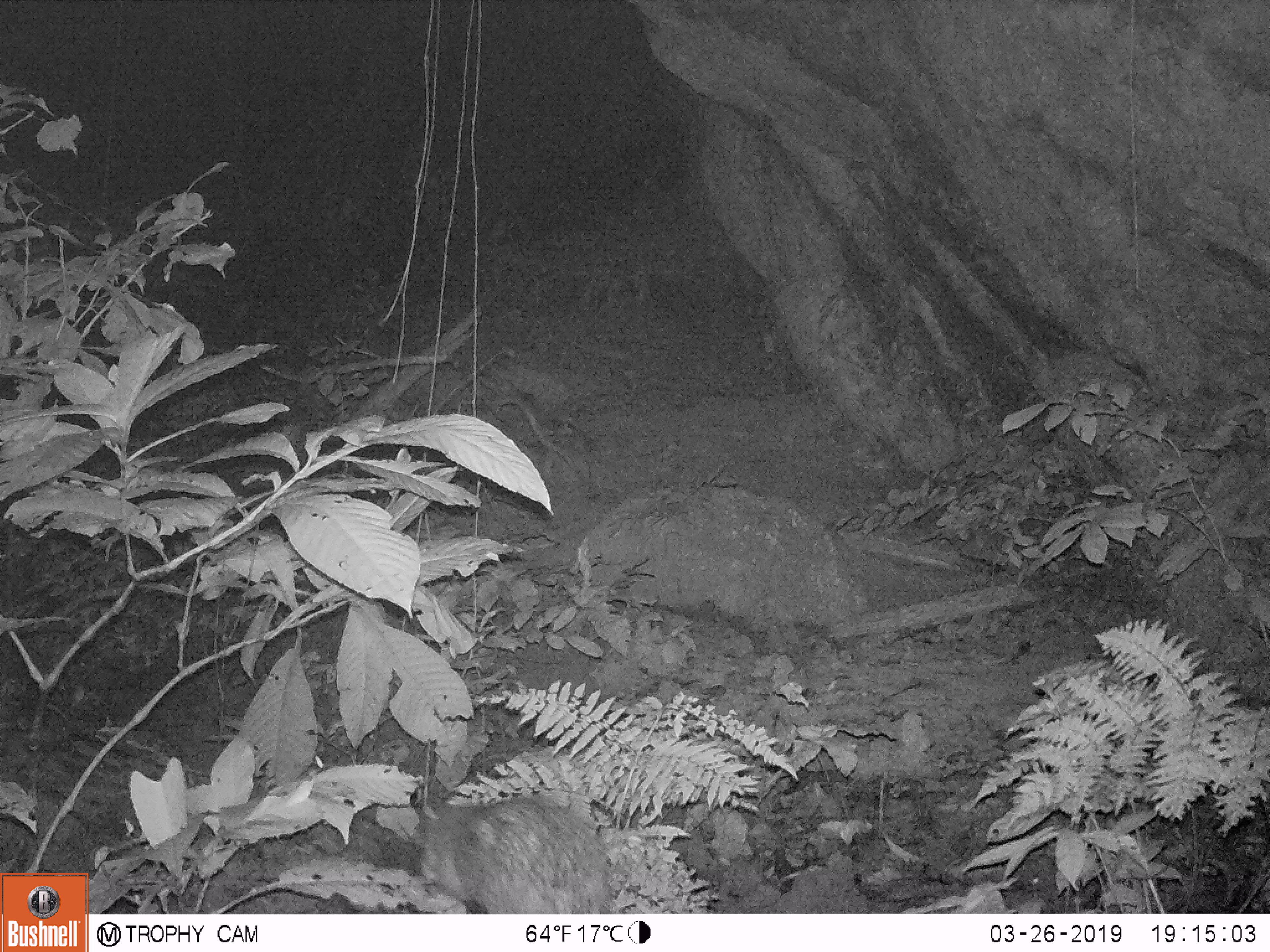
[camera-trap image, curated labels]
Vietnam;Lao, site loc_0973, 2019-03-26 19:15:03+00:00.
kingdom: Animalia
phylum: Chordata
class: Mammalia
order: Rodentia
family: Hystricidae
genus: Atherurus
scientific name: Atherurus macrourus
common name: asiatic brush-tailed porcupine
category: asiatic brush tailed porcupine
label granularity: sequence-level